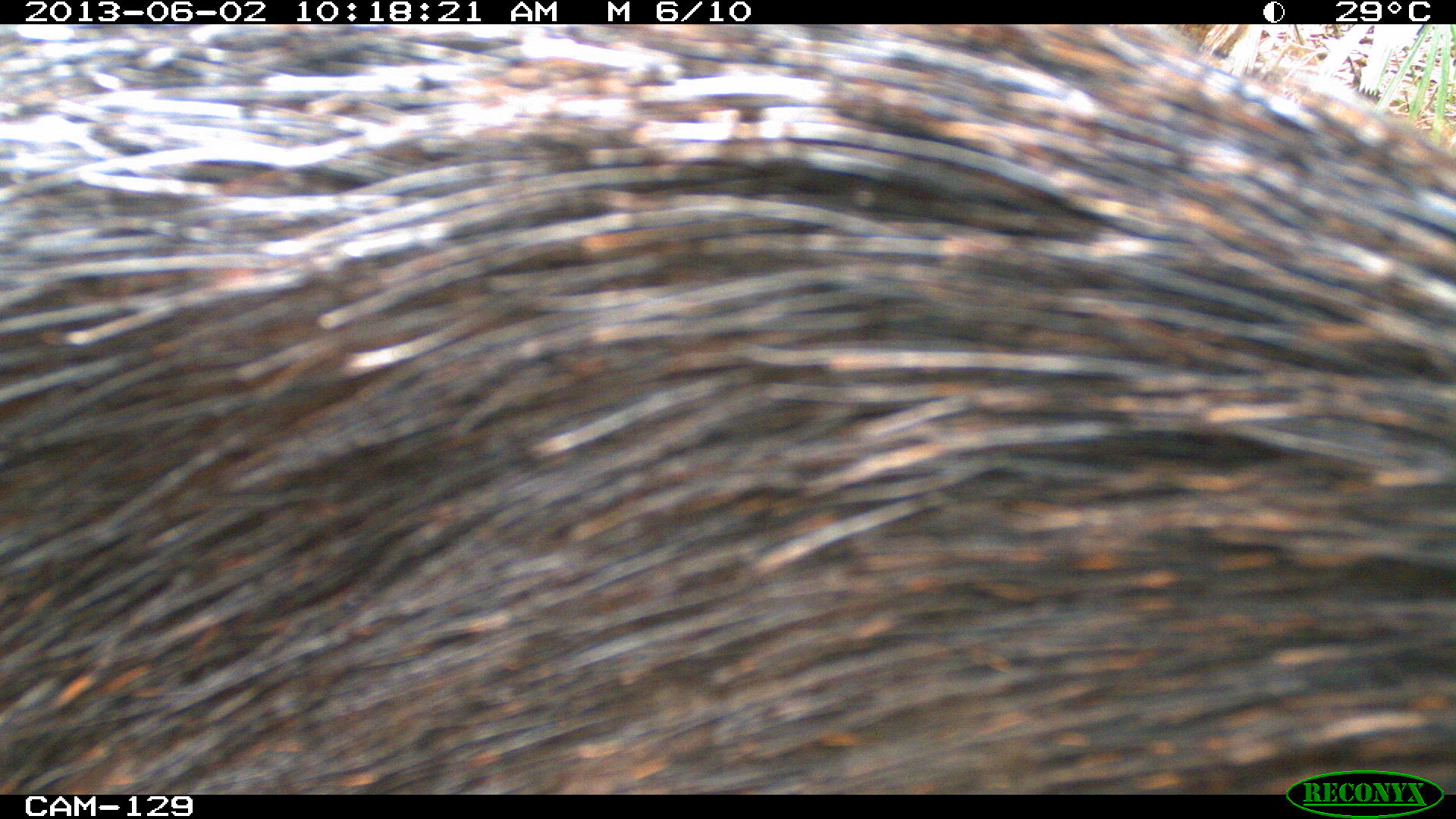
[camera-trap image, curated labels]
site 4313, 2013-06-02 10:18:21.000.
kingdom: Animalia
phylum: Chordata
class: Mammalia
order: Artiodactyla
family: Tayassuidae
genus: Tayassu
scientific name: Tayassu pecari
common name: white-lipped peccary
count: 4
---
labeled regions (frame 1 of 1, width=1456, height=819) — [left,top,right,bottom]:
tayassu pecari: [1,21,1456,794]